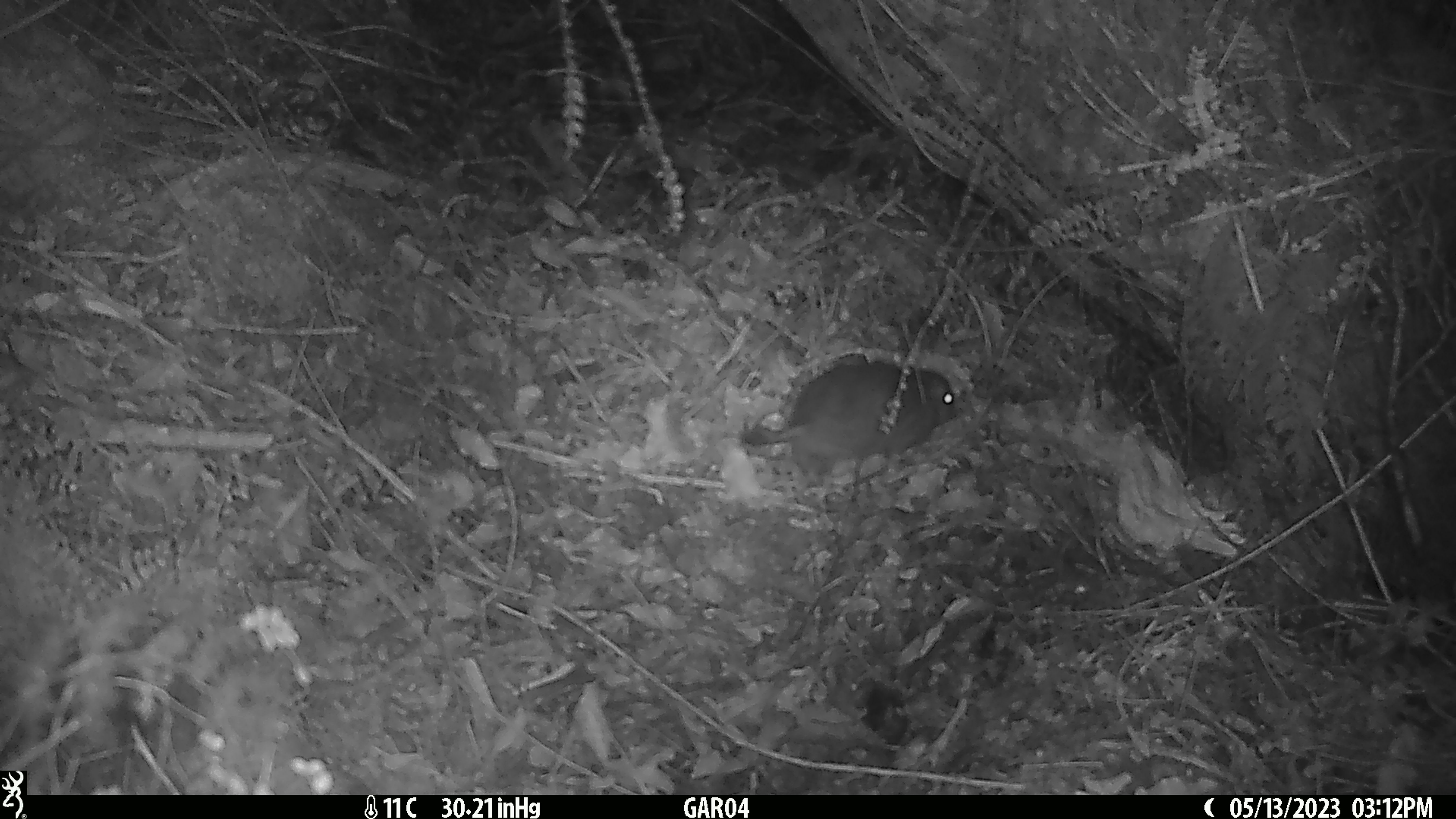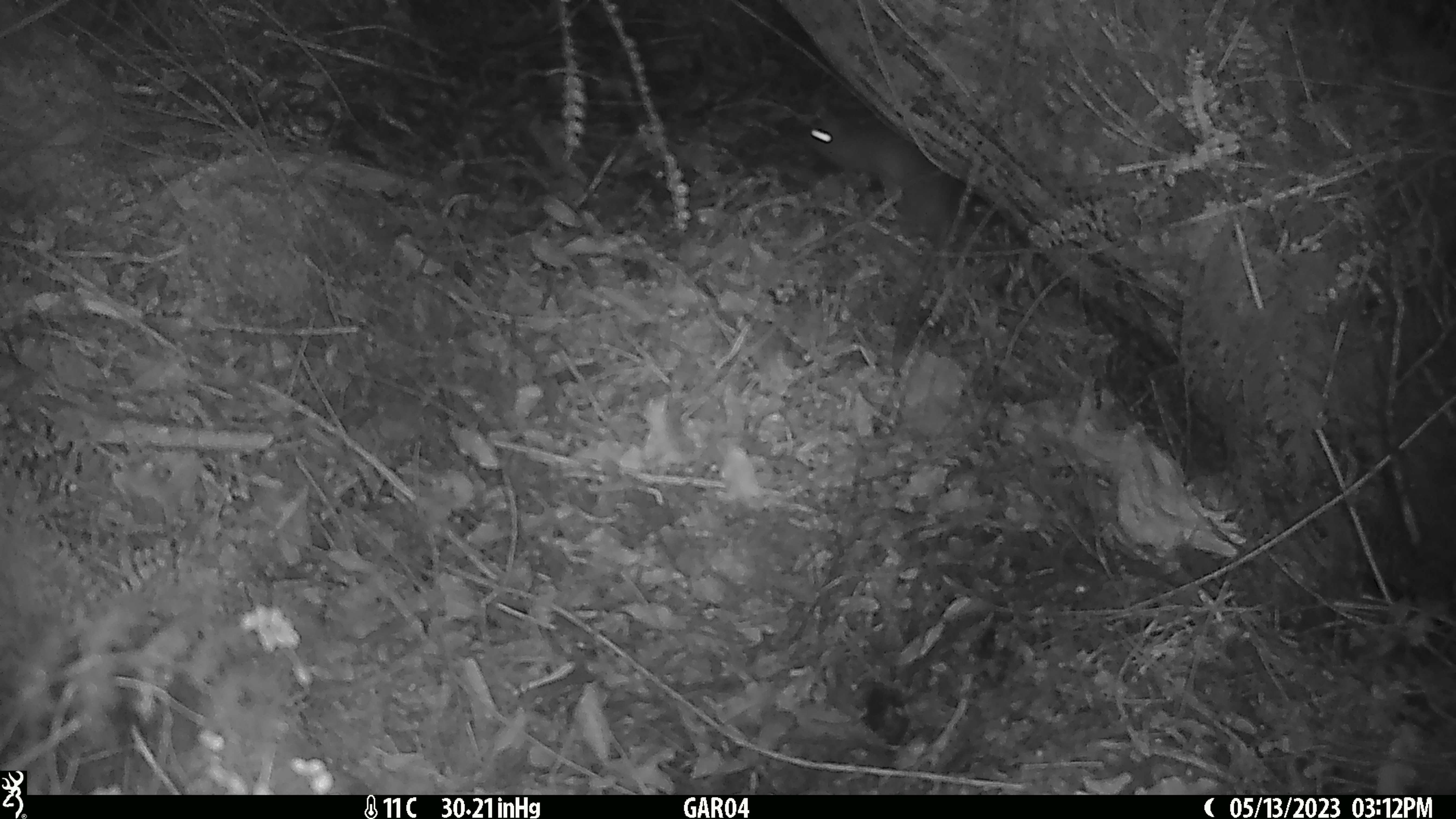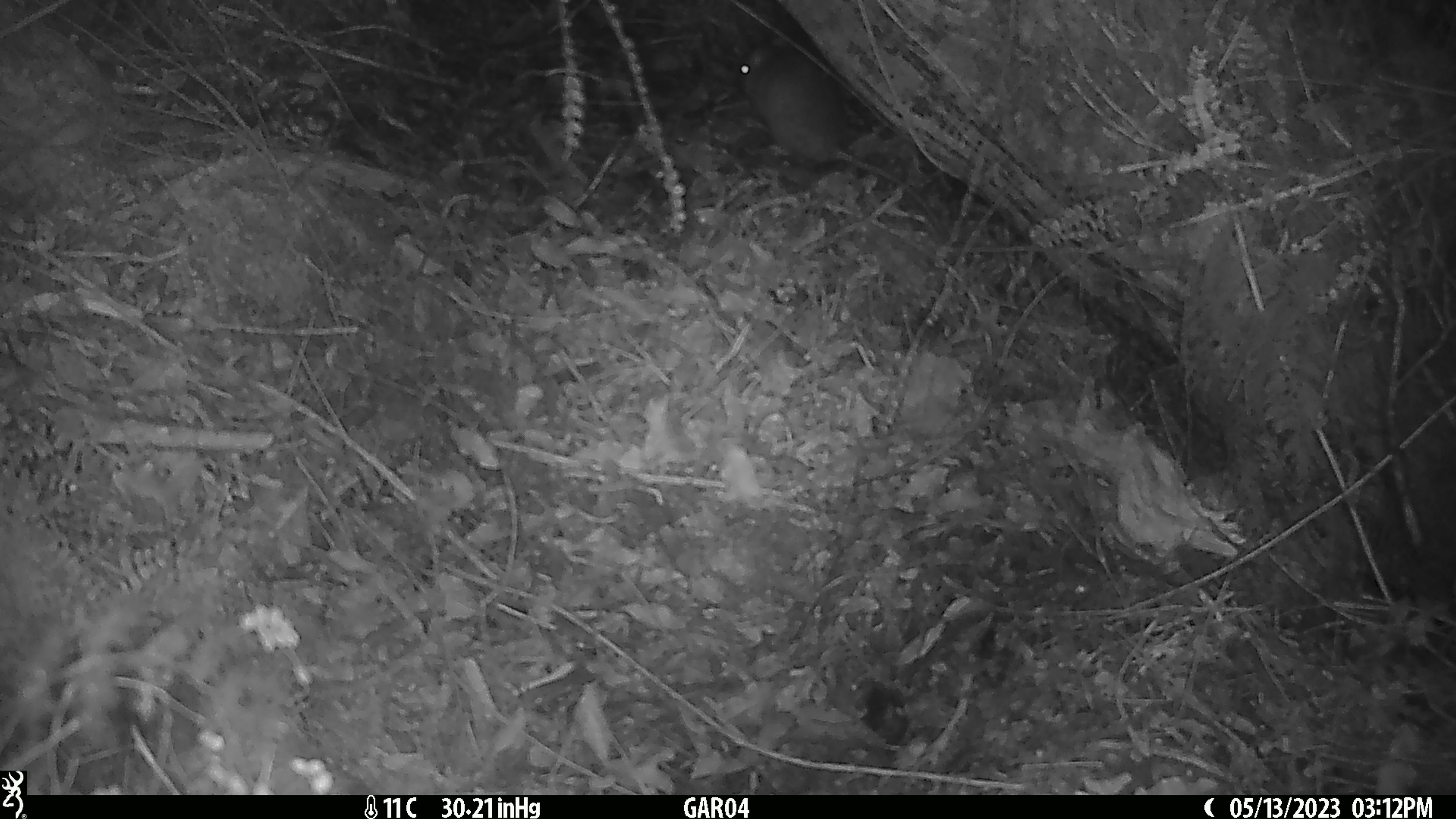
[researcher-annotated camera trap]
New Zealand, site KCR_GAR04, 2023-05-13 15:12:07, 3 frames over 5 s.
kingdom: Animalia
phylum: Chordata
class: Mammalia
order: Rodentia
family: Muridae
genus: Rattus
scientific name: Rattus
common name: rat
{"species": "rat (Rattus)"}